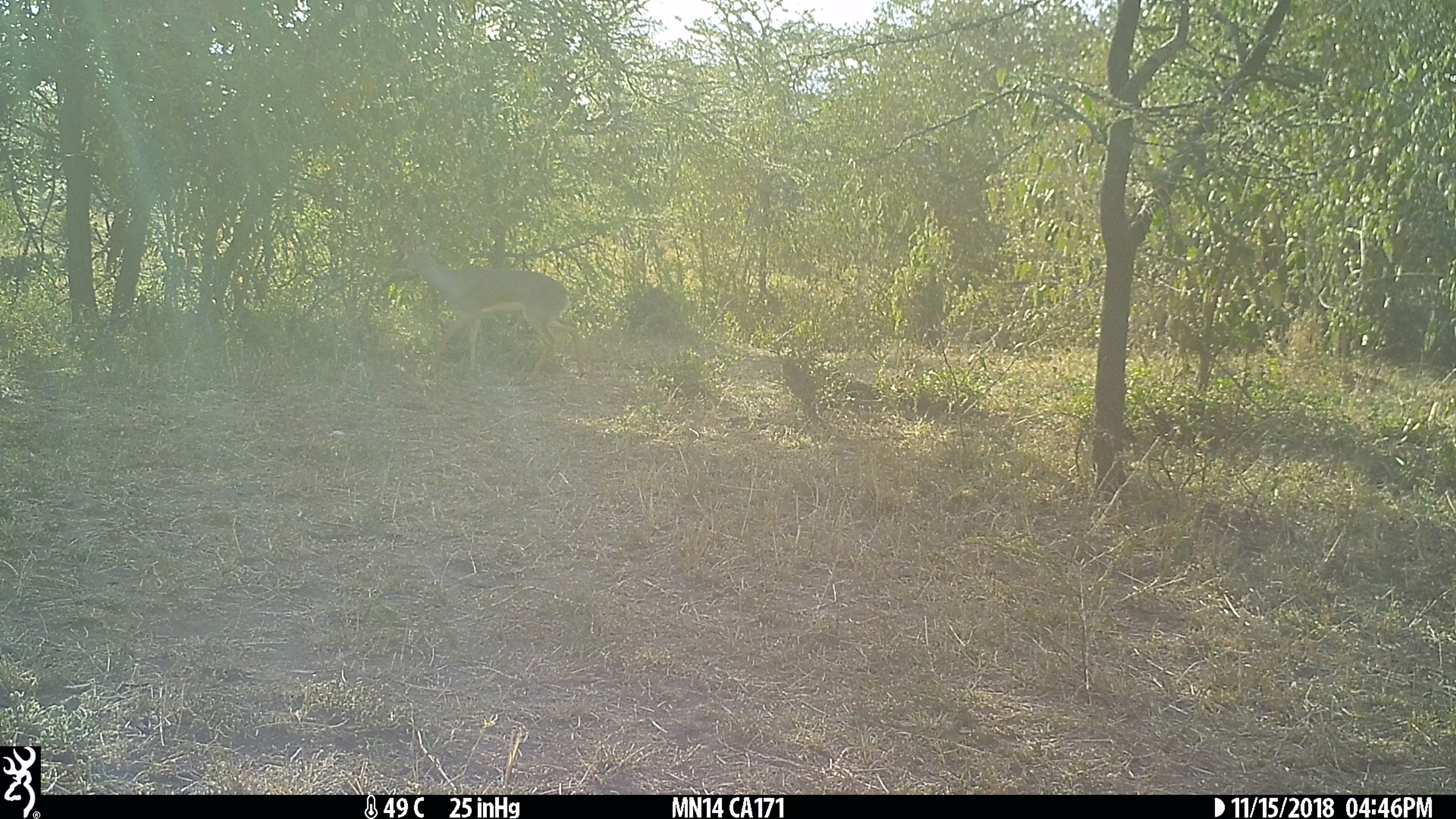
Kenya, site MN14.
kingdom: Animalia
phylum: Chordata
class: Mammalia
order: Artiodactyla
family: Bovidae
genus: Madoqua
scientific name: Madoqua kirkii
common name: kirk's dik-dik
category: dikdik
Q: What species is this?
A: Dikdik (kirk's dik-dik) (Madoqua kirkii).